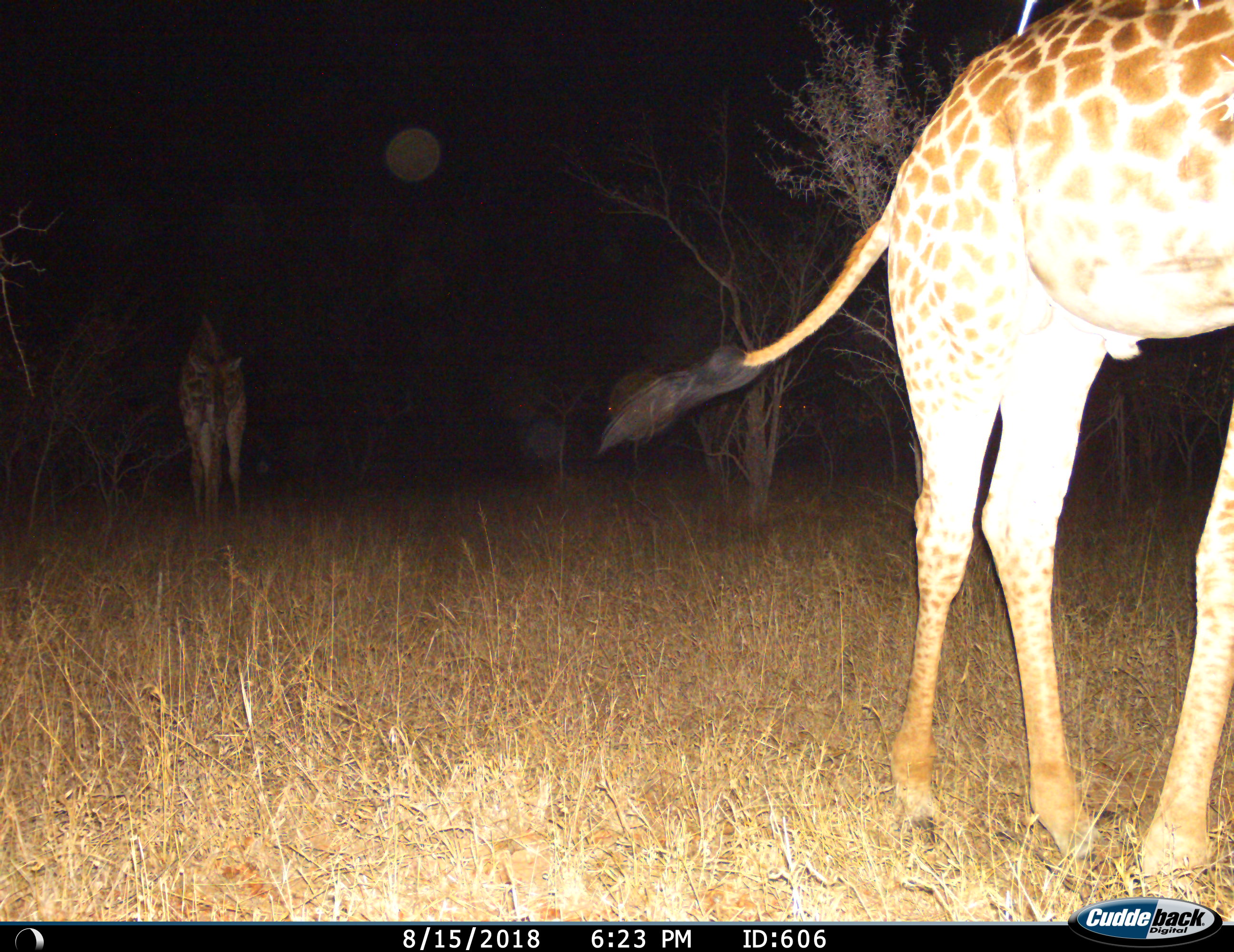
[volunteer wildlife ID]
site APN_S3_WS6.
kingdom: Animalia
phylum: Chordata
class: Mammalia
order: Artiodactyla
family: Giraffidae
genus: Giraffa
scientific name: Giraffa camelopardalis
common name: giraffe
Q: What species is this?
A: Giraffe (Giraffa camelopardalis).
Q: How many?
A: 2.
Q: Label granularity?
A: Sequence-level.